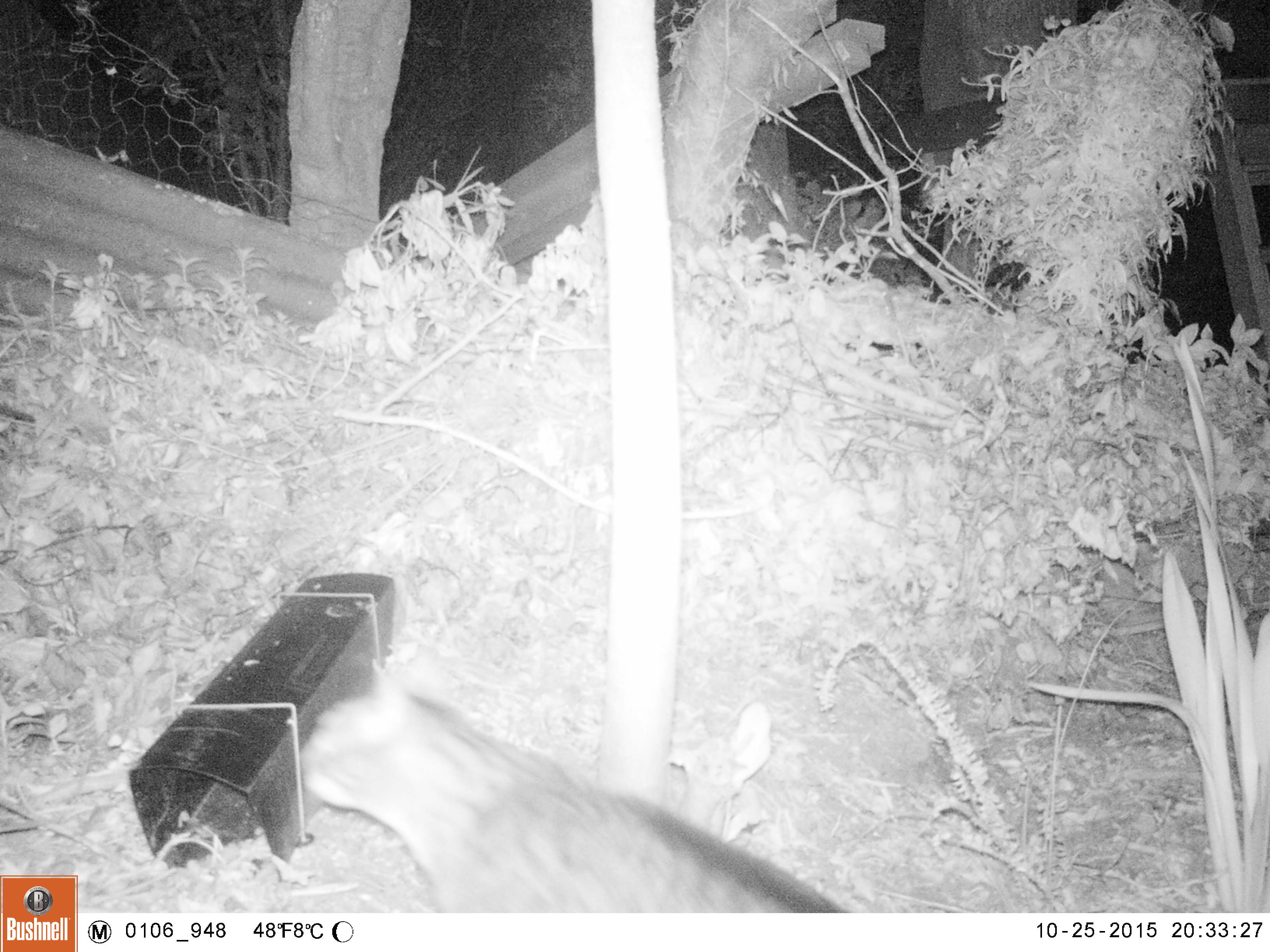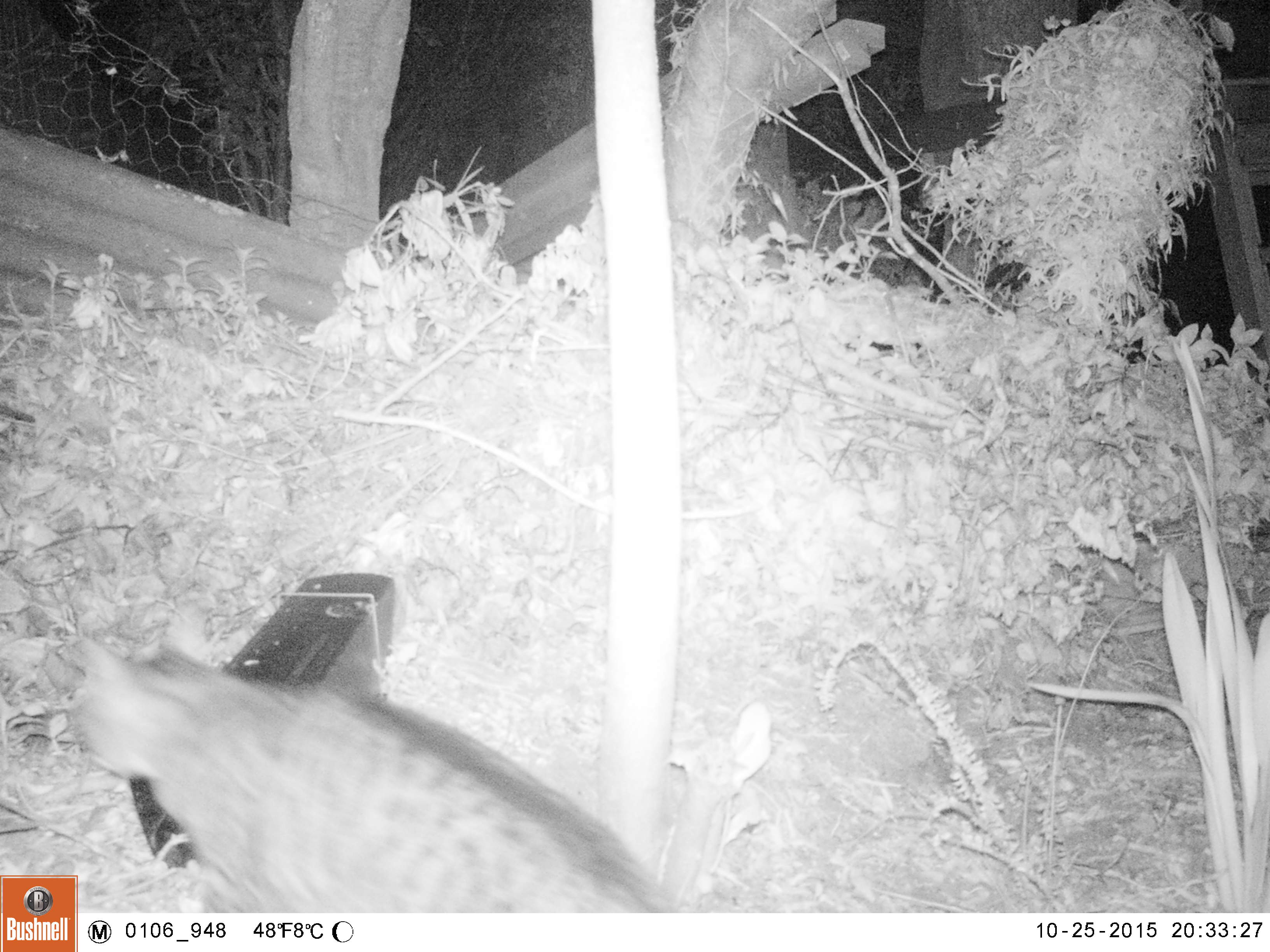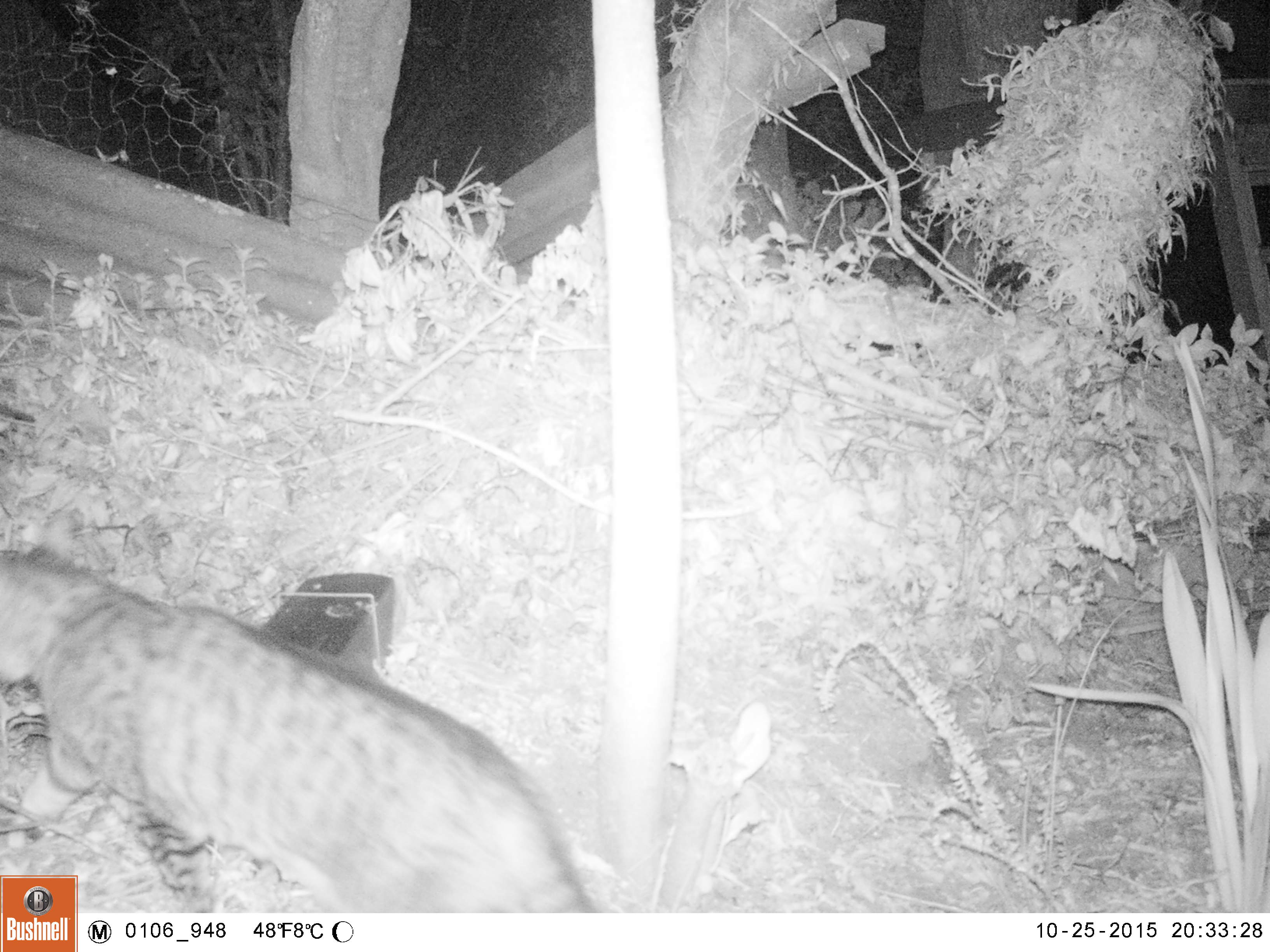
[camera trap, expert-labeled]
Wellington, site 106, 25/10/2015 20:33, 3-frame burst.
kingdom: Animalia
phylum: Chordata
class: Mammalia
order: Carnivora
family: Felidae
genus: Felis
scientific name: Felis catus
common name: cat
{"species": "cat (Felis catus)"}